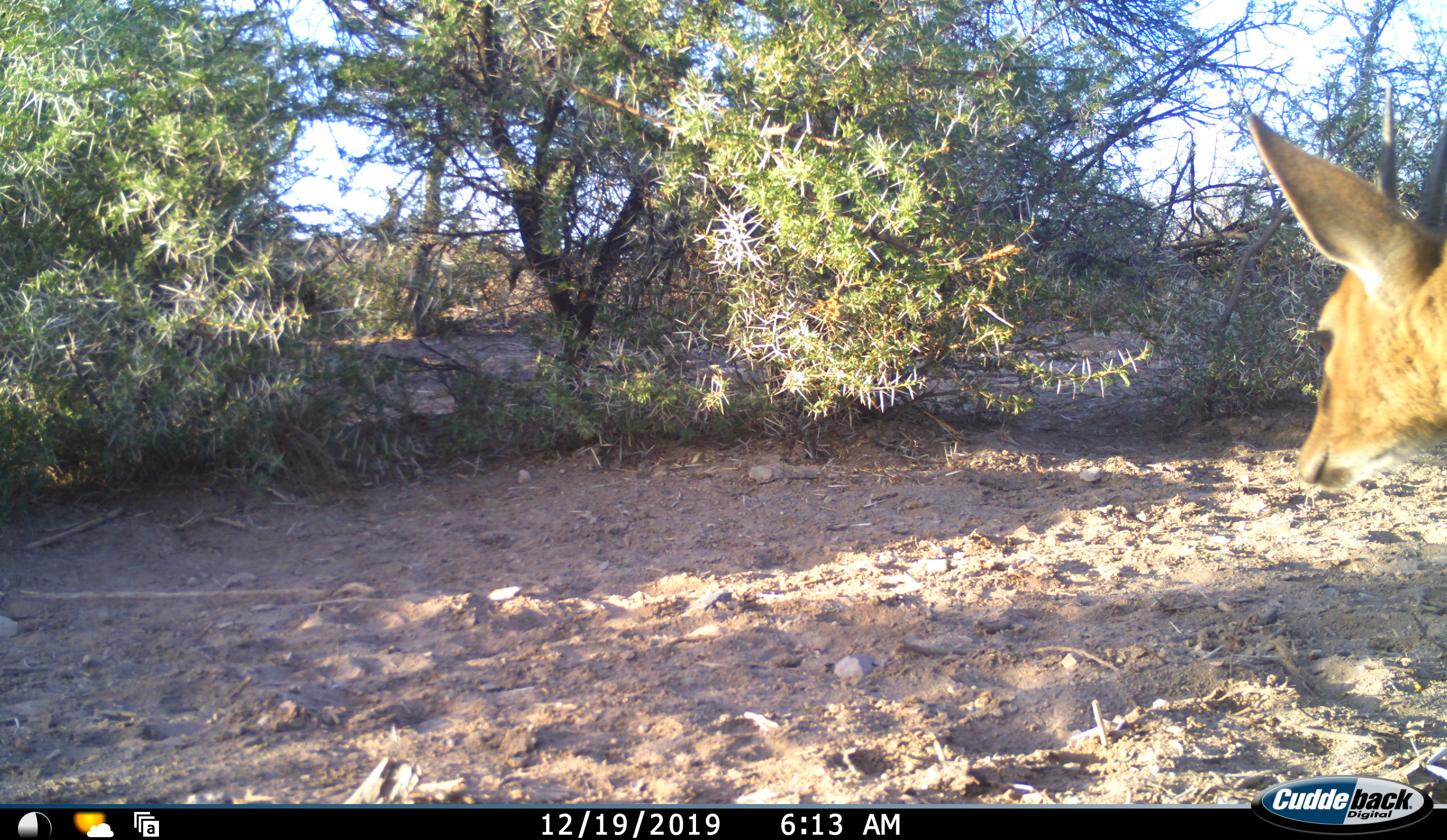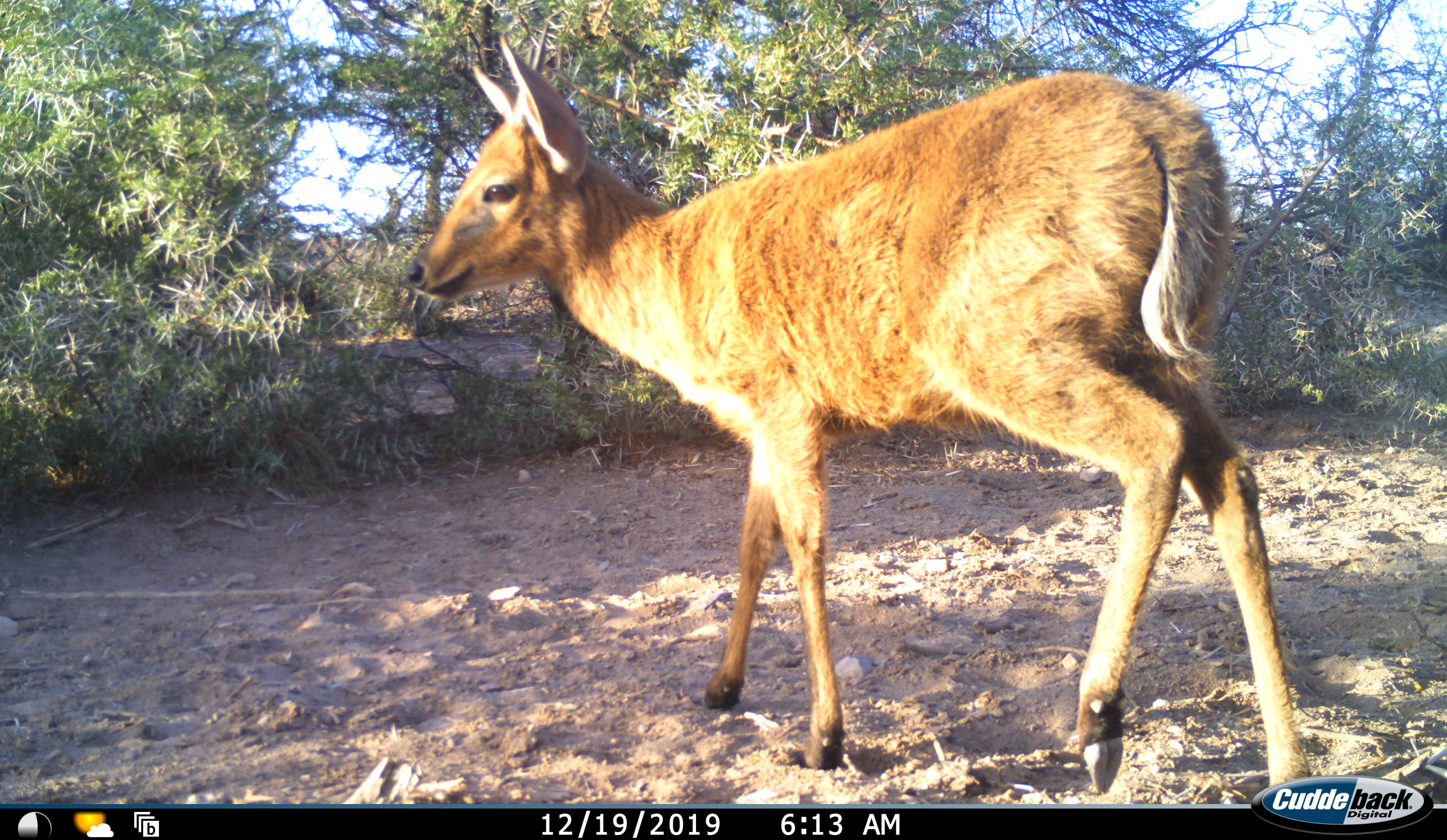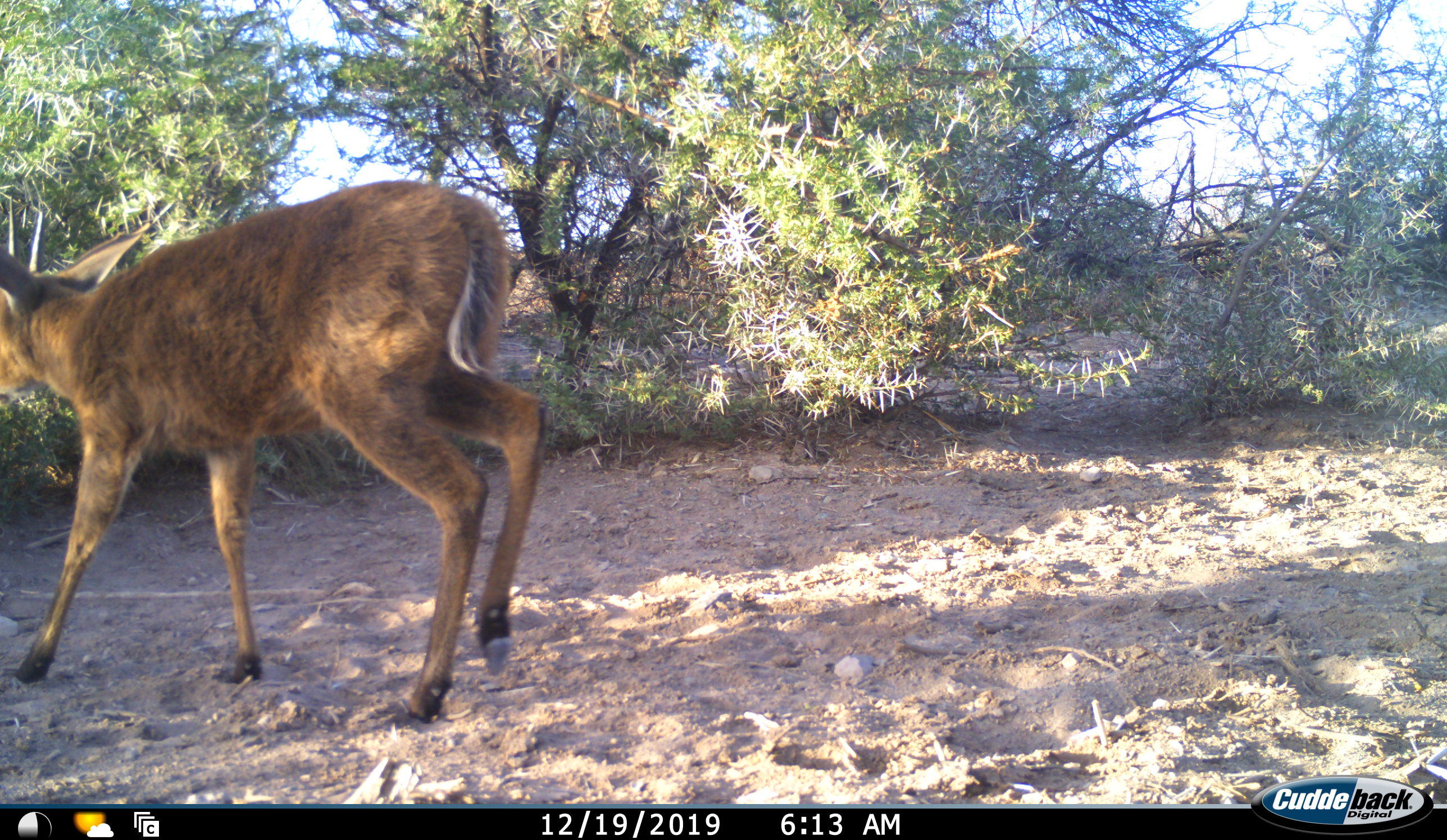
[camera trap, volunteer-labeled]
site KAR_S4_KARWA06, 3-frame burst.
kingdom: Animalia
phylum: Chordata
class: Mammalia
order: Artiodactyla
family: Bovidae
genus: Sylvicapra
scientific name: Sylvicapra grimmia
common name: common duiker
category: duikercommongrey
Duikercommongrey (common duiker) (Sylvicapra grimmia), count 1. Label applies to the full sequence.